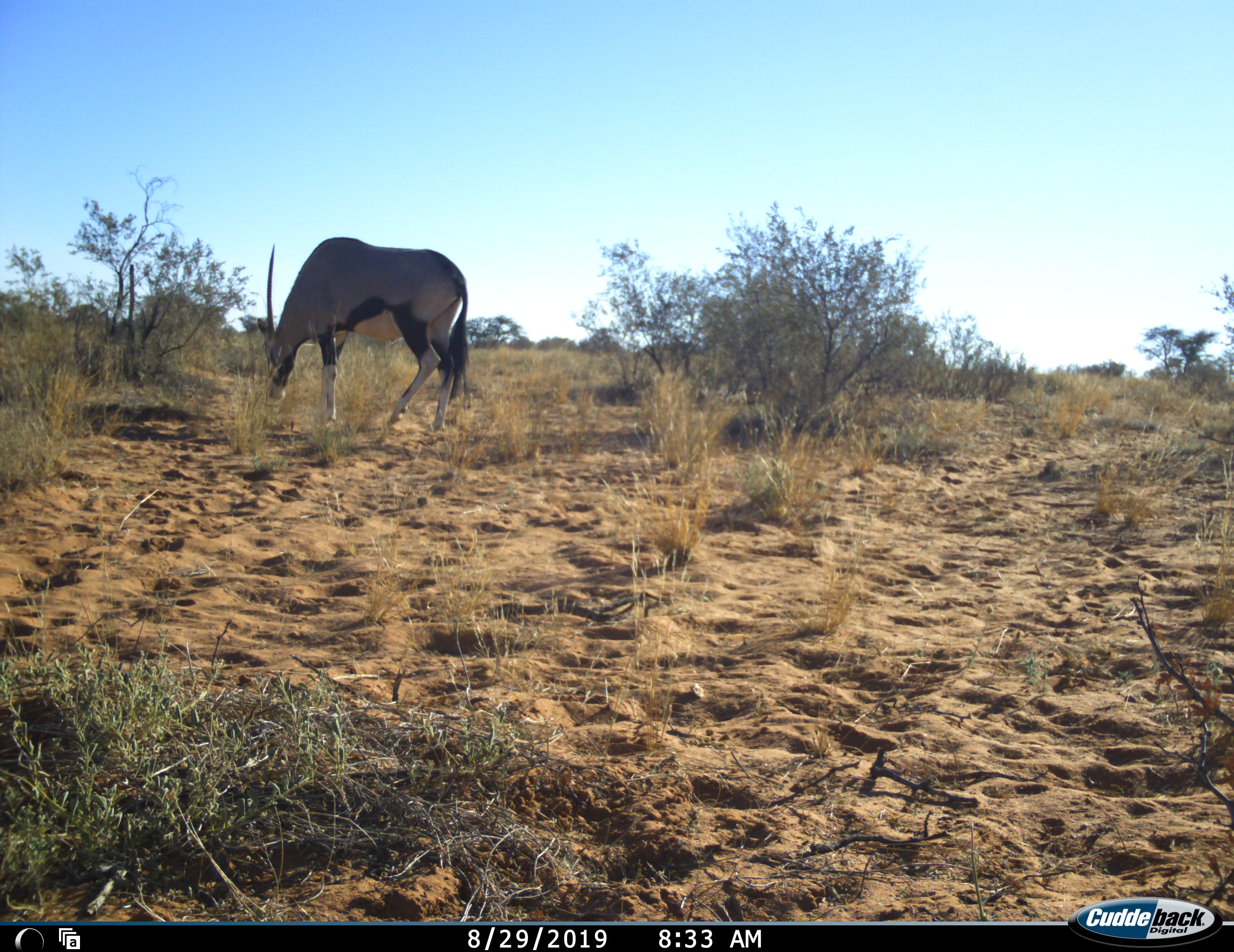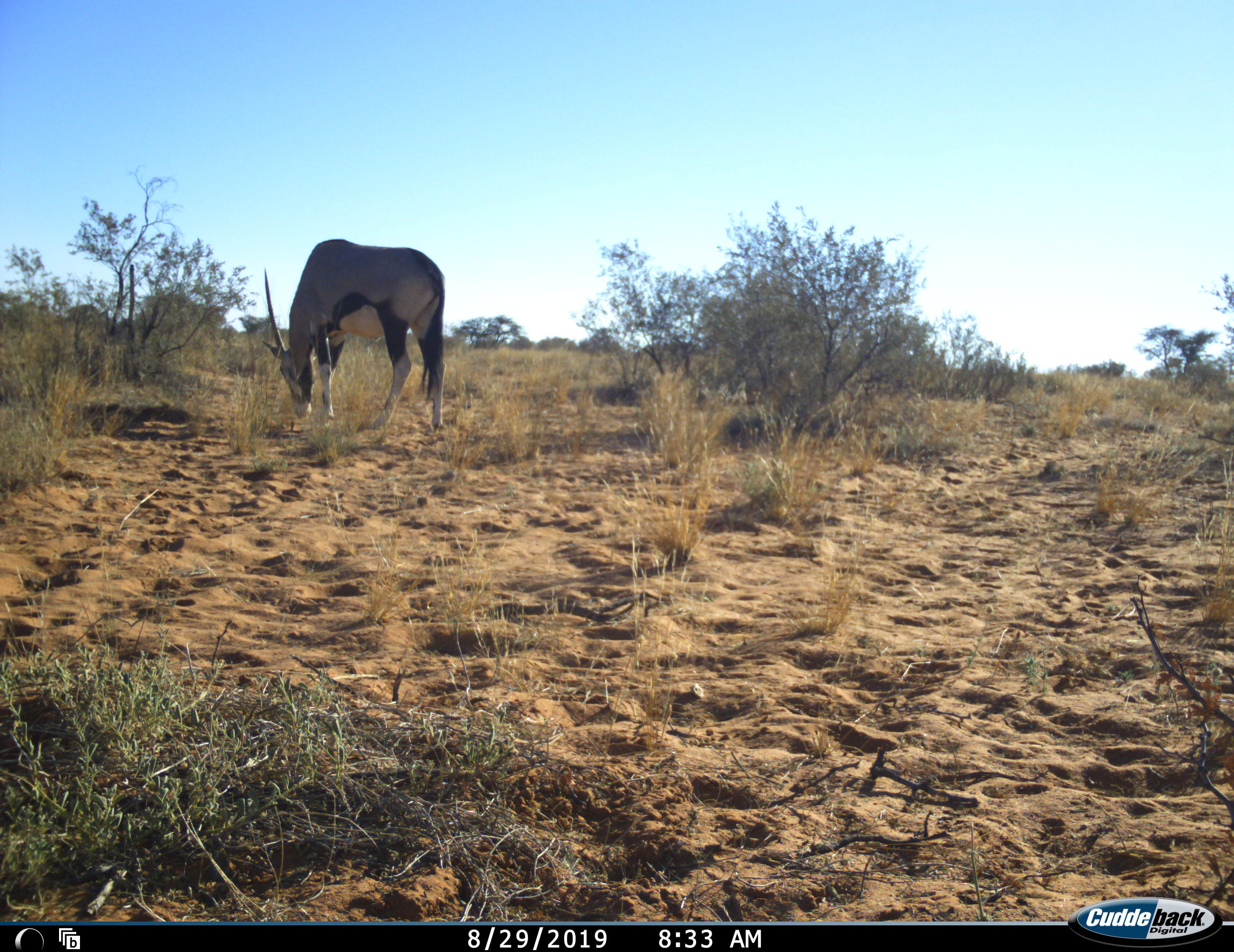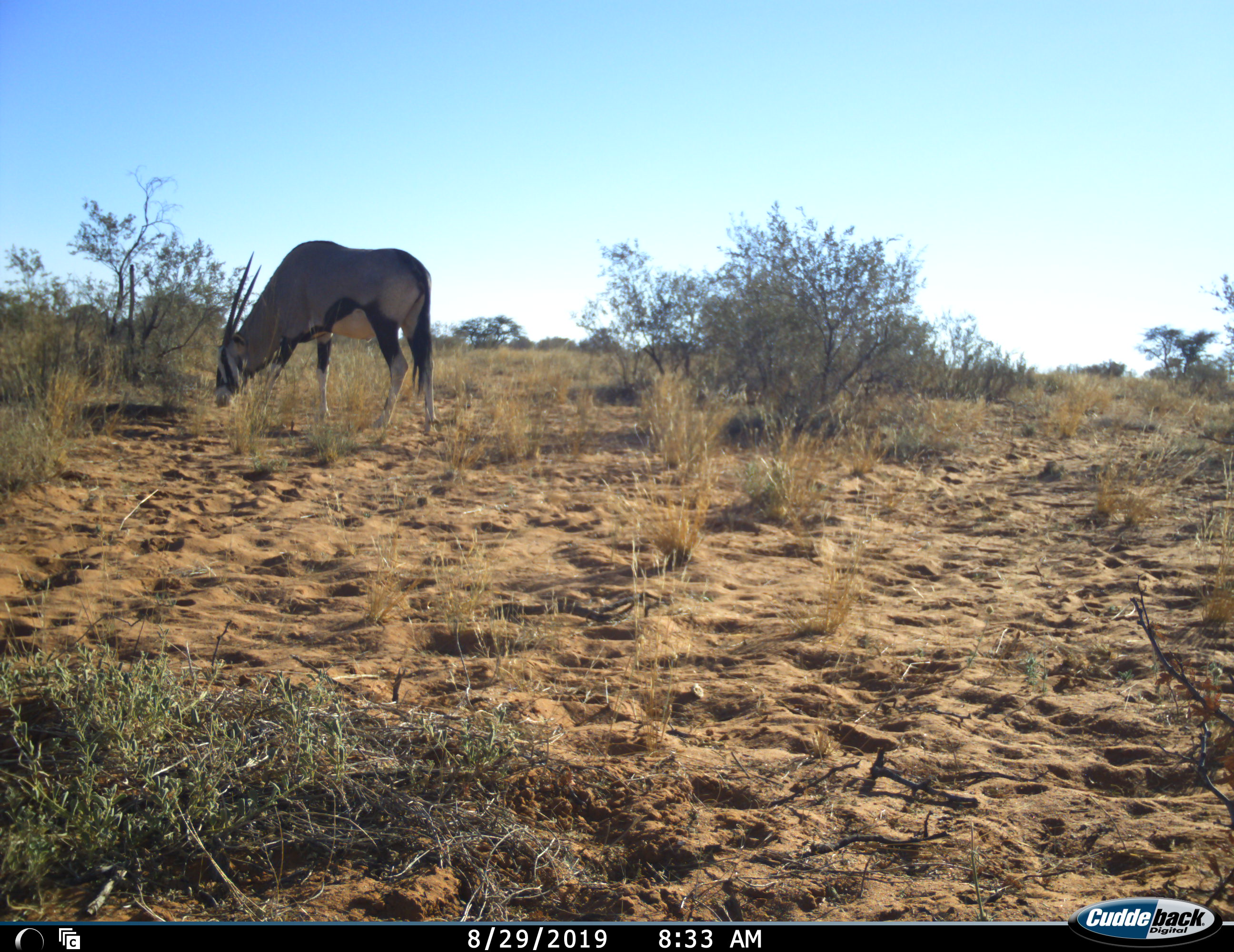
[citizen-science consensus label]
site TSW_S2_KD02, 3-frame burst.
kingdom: Animalia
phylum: Chordata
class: Mammalia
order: Artiodactyla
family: Bovidae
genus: Oryx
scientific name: Oryx gazella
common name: gemsbok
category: oryx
Oryx (gemsbok) (Oryx gazella), count 1. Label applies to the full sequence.